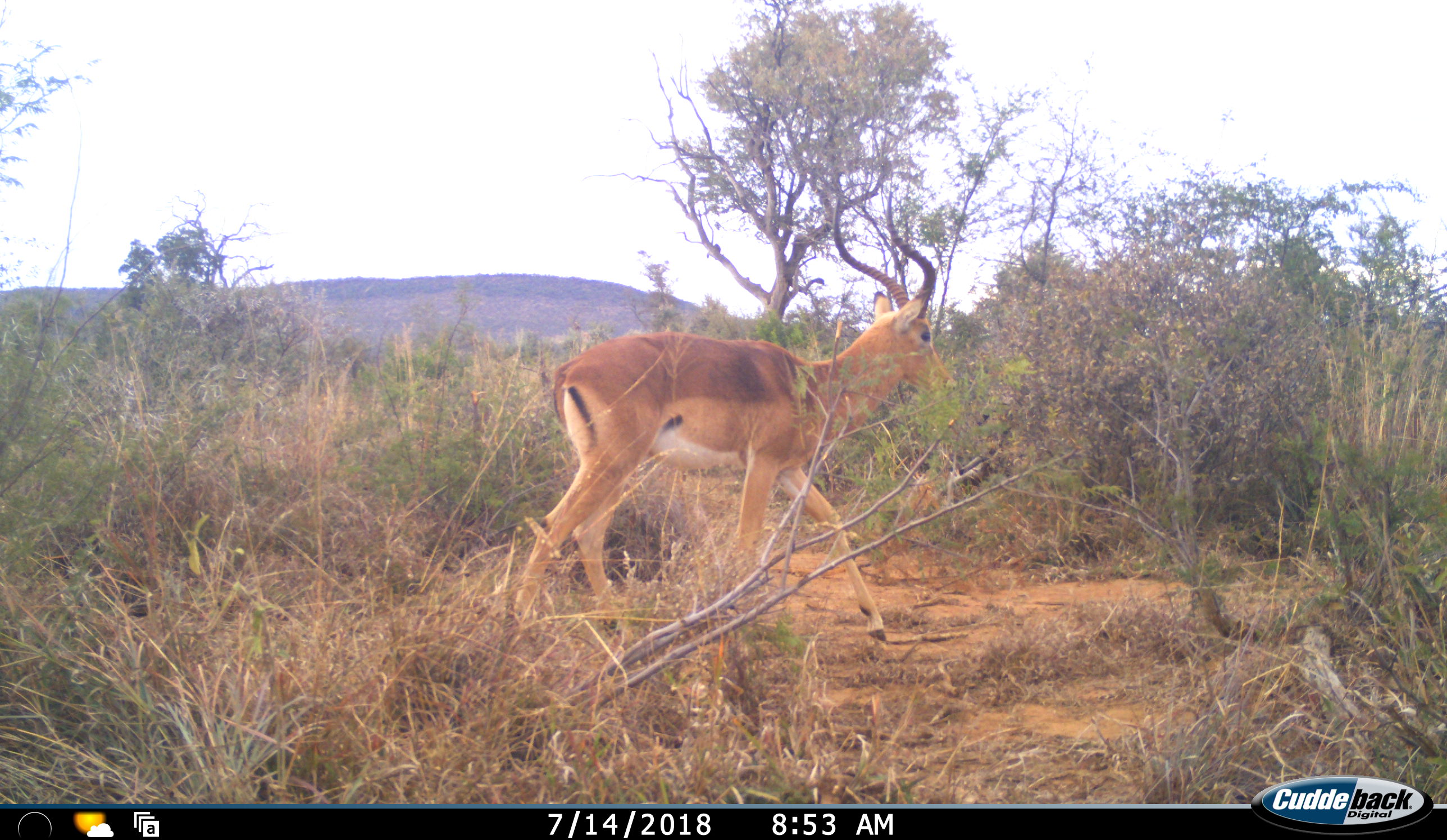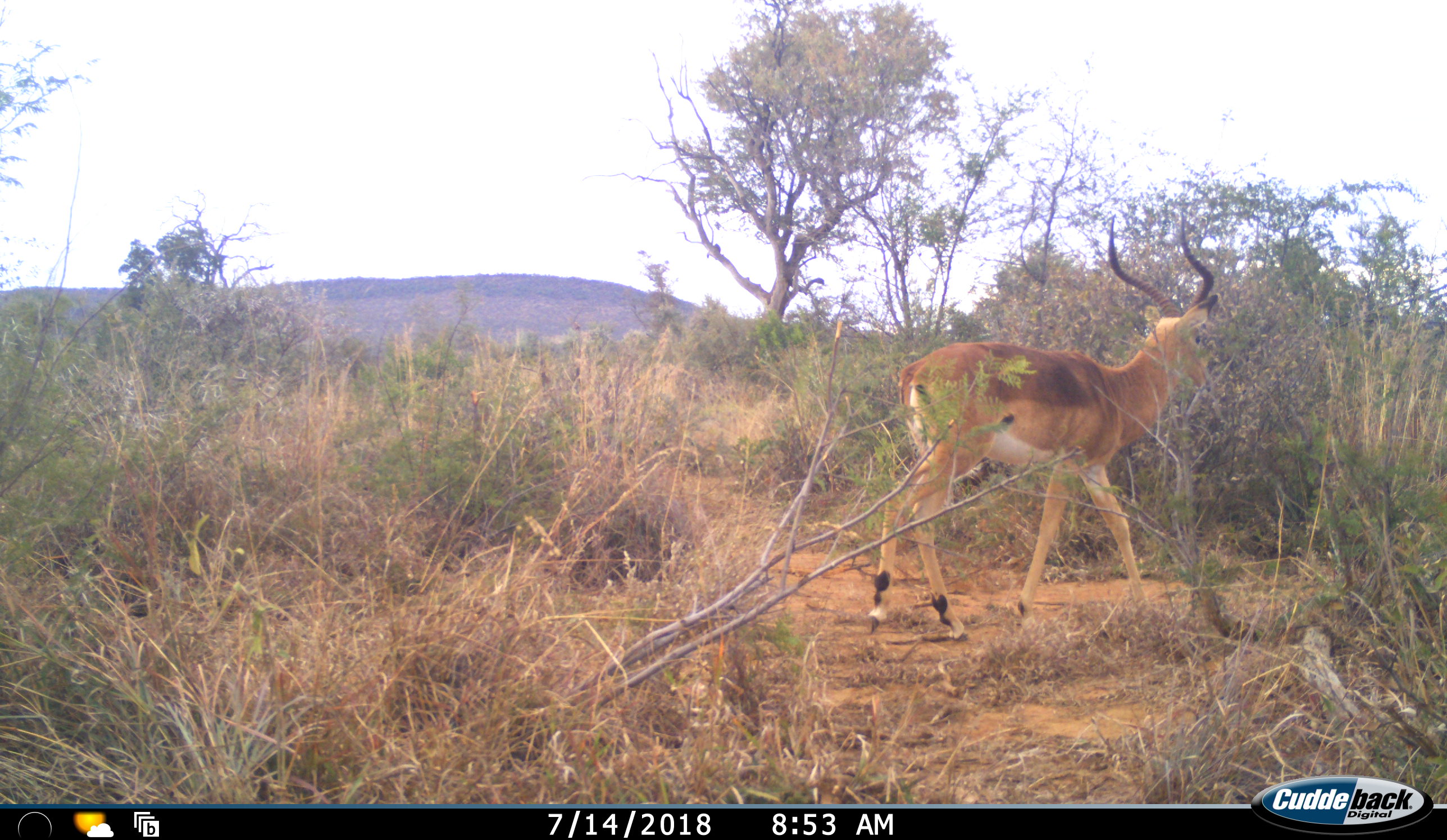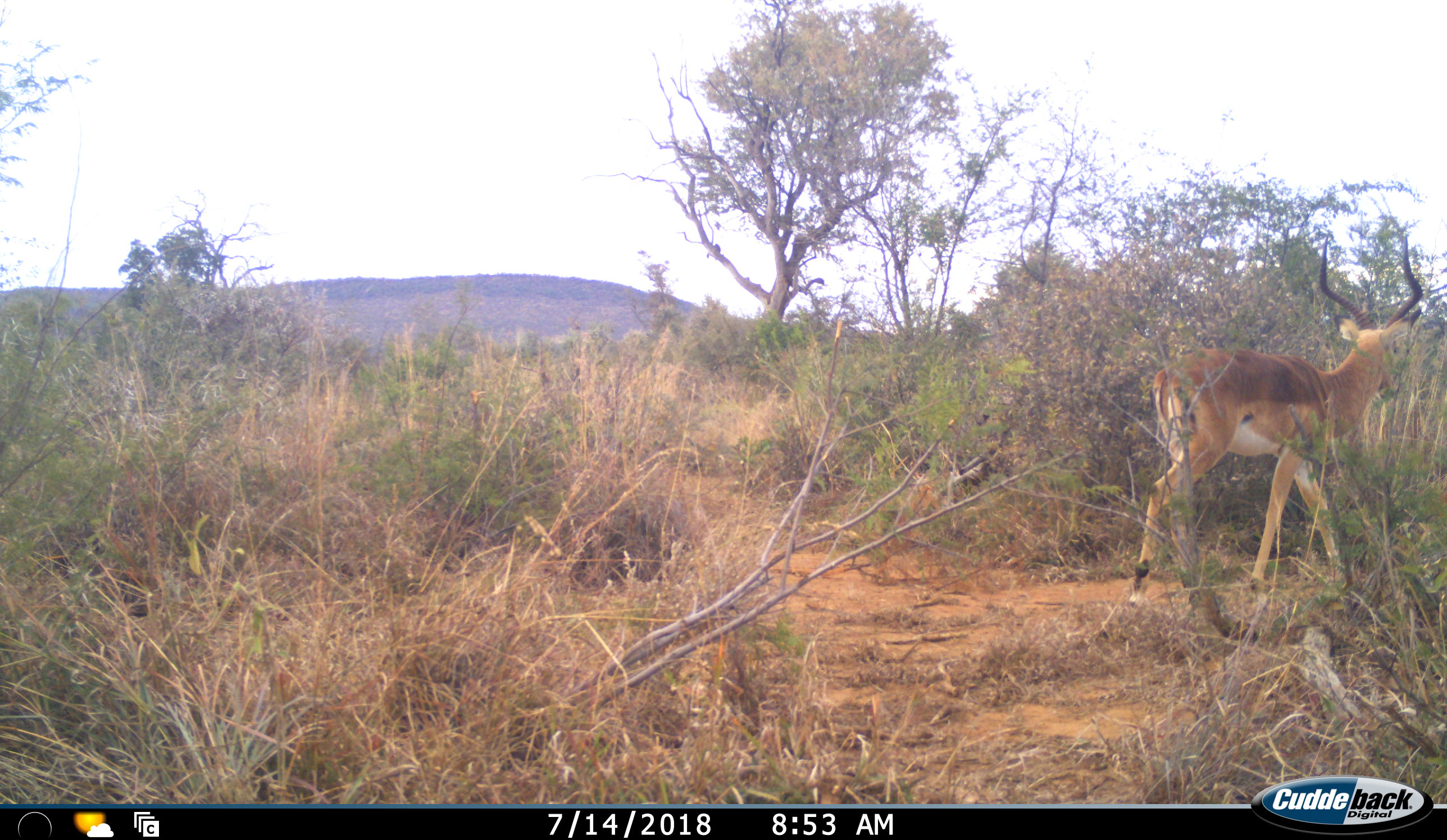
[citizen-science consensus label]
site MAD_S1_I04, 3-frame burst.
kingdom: Animalia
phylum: Chordata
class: Mammalia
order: Artiodactyla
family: Bovidae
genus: Aepyceros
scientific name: Aepyceros melampus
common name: impala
Impala (Aepyceros melampus), count 1. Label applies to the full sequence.